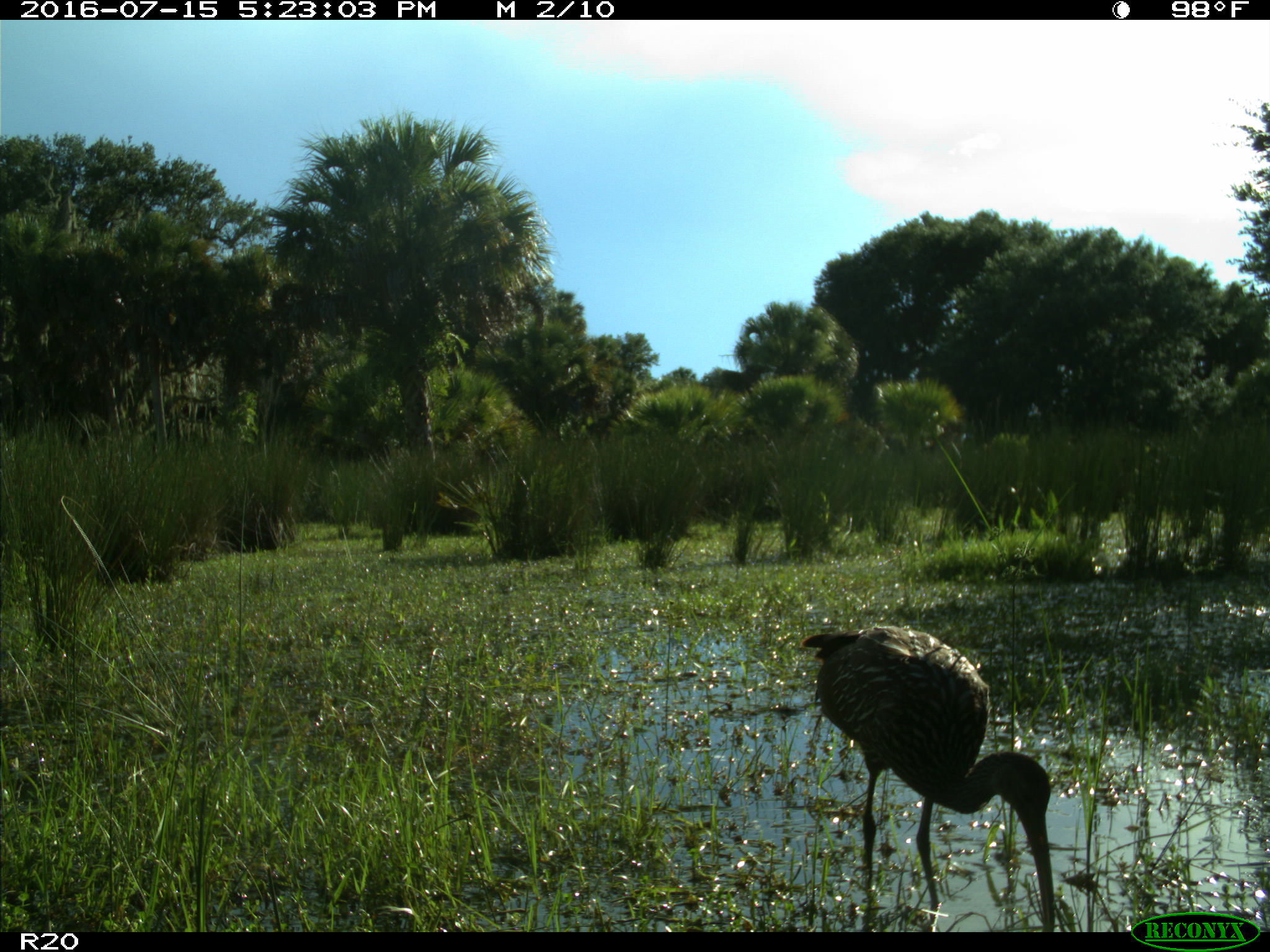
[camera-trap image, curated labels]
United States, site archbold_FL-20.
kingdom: Animalia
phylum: Chordata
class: Aves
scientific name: Aves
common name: birds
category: unidentified bird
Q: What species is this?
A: Unidentified bird (birds) (Aves).